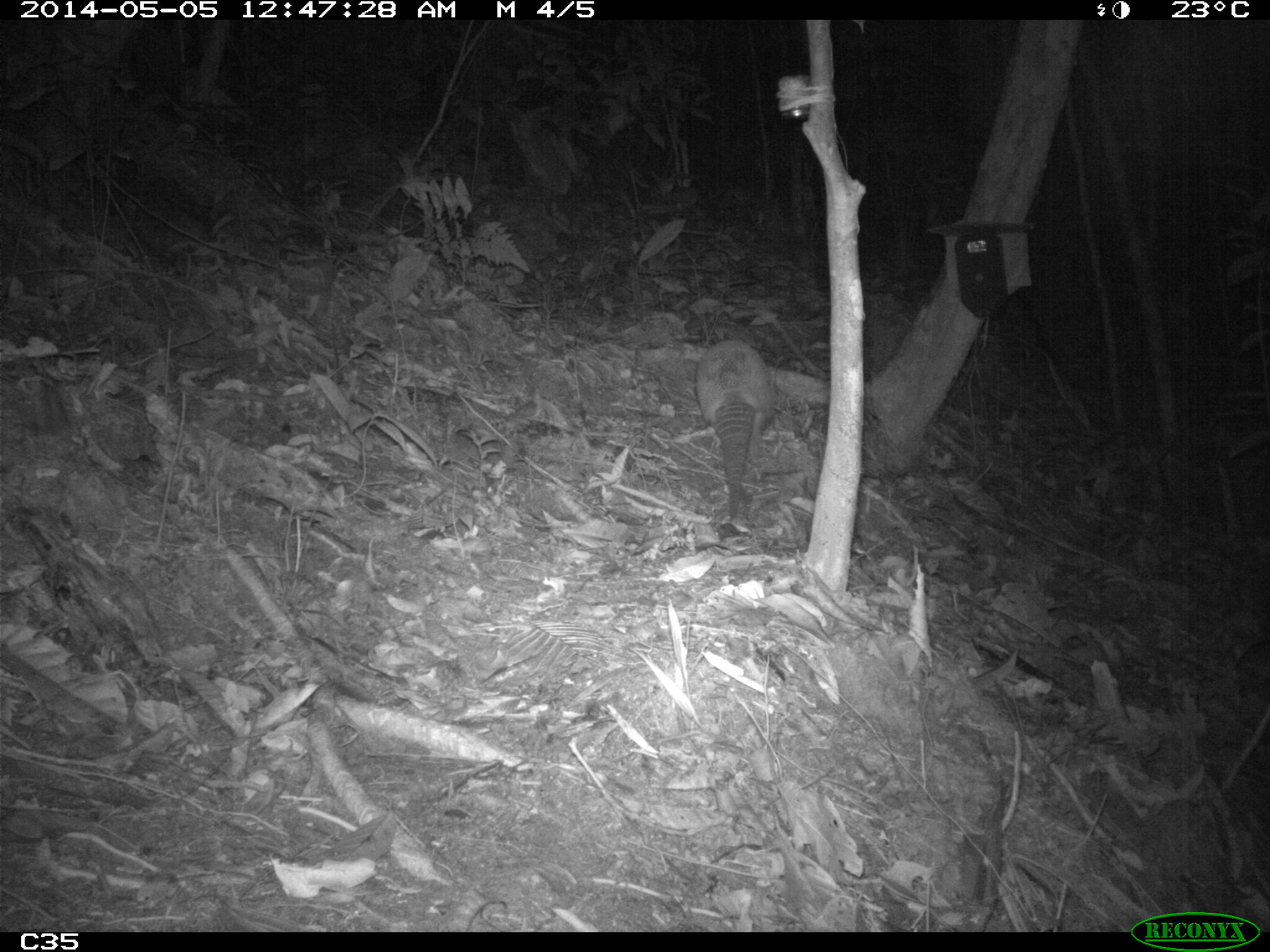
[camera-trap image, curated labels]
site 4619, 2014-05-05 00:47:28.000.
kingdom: Animalia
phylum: Chordata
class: Mammalia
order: Cingulata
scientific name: Cingulata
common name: armadillo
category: unknown armadillo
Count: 1.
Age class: adult.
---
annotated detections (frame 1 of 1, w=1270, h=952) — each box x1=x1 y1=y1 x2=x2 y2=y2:
unknown armadillo: x1=694 y1=338 x2=775 y2=523